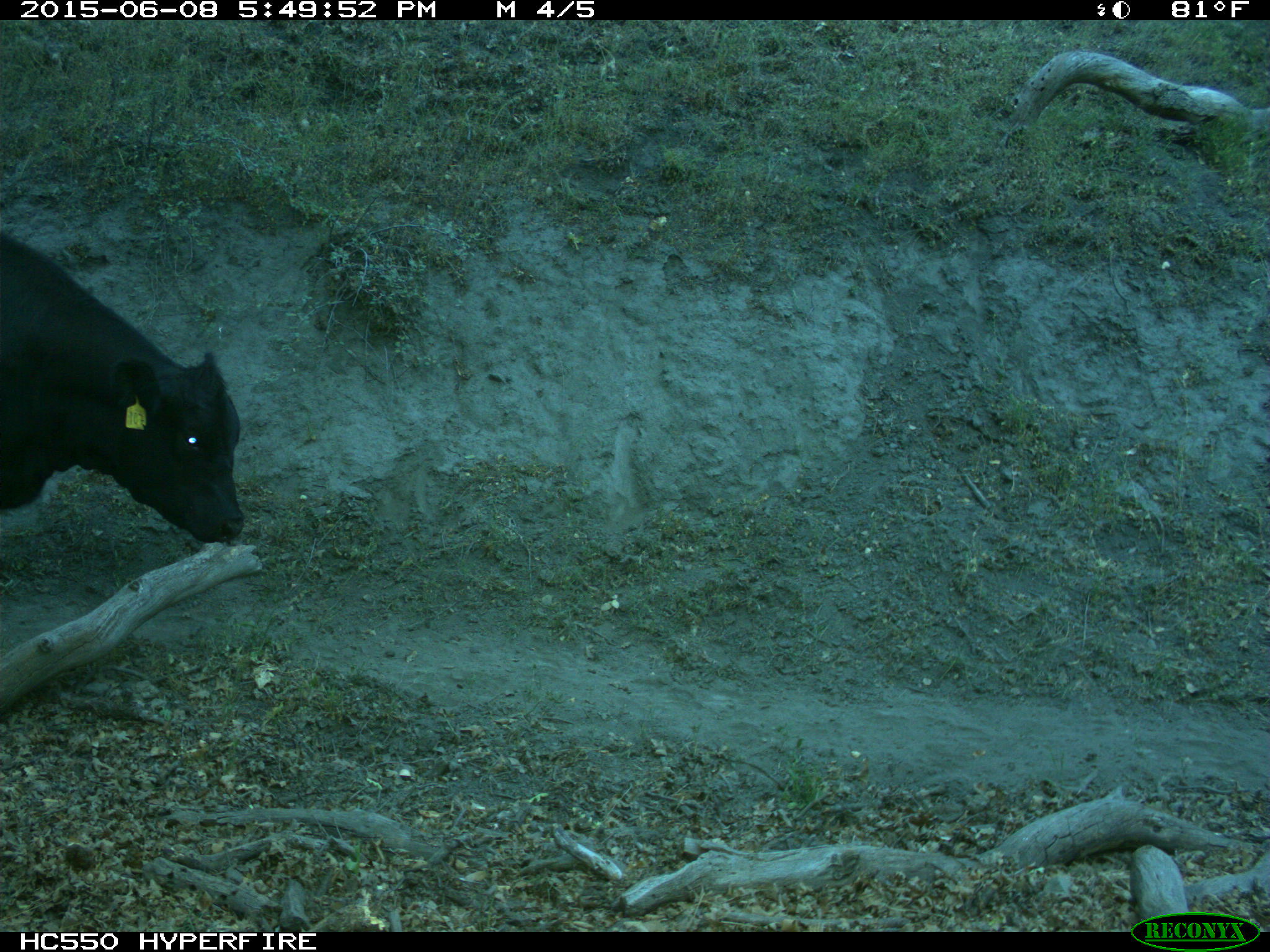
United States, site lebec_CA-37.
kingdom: Animalia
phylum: Chordata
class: Mammalia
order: Artiodactyla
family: Bovidae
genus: Bos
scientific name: Bos taurus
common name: domestic cow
Bos taurus (domestic cow).